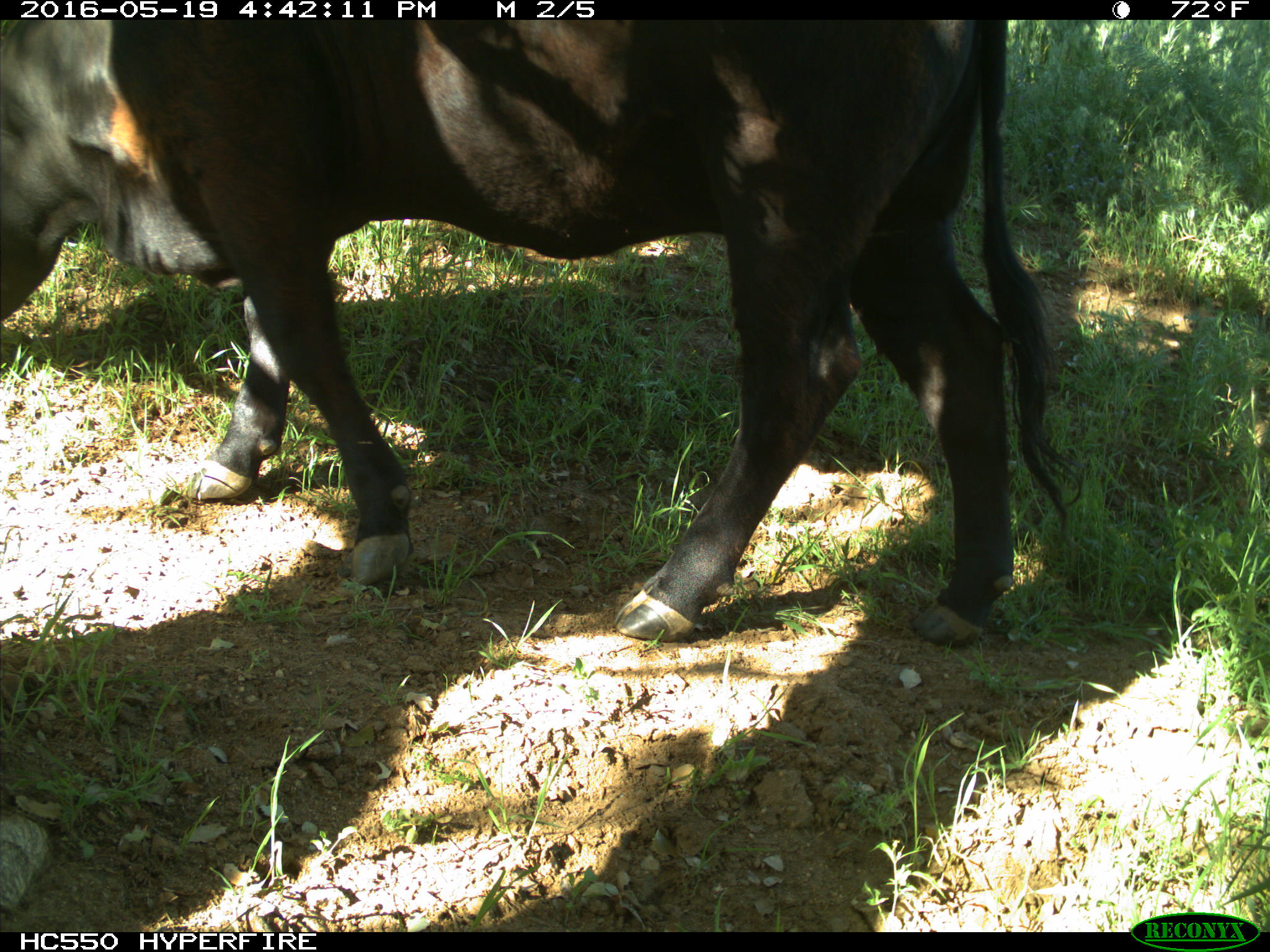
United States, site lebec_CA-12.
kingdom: Animalia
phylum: Chordata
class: Mammalia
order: Artiodactyla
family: Bovidae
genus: Bos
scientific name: Bos taurus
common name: domestic cow